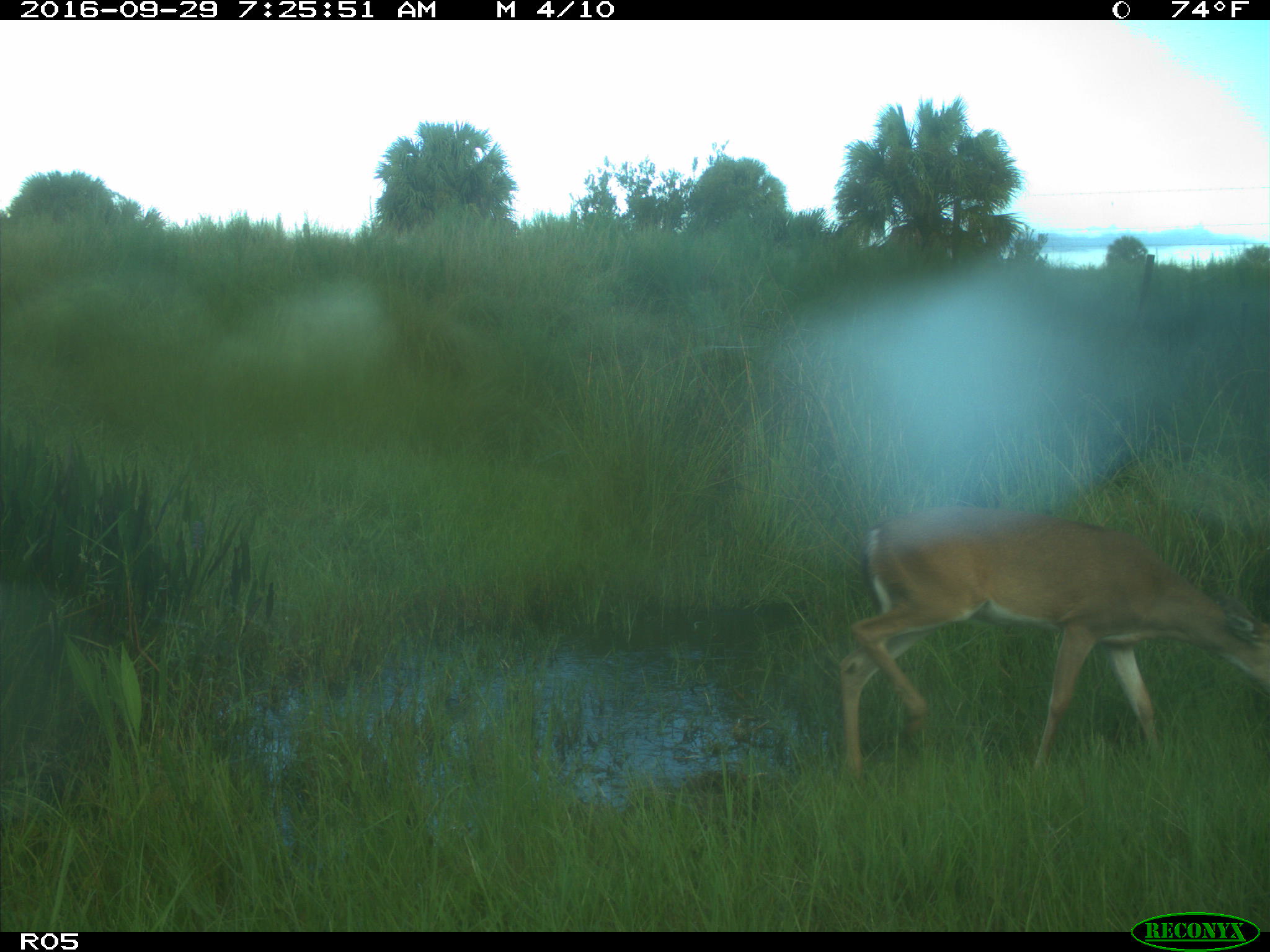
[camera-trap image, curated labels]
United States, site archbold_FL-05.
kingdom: Animalia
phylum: Chordata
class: Mammalia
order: Artiodactyla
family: Cervidae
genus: Odocoileus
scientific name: Odocoileus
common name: deer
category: unidentified deer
Unidentified deer (deer) (Odocoileus).